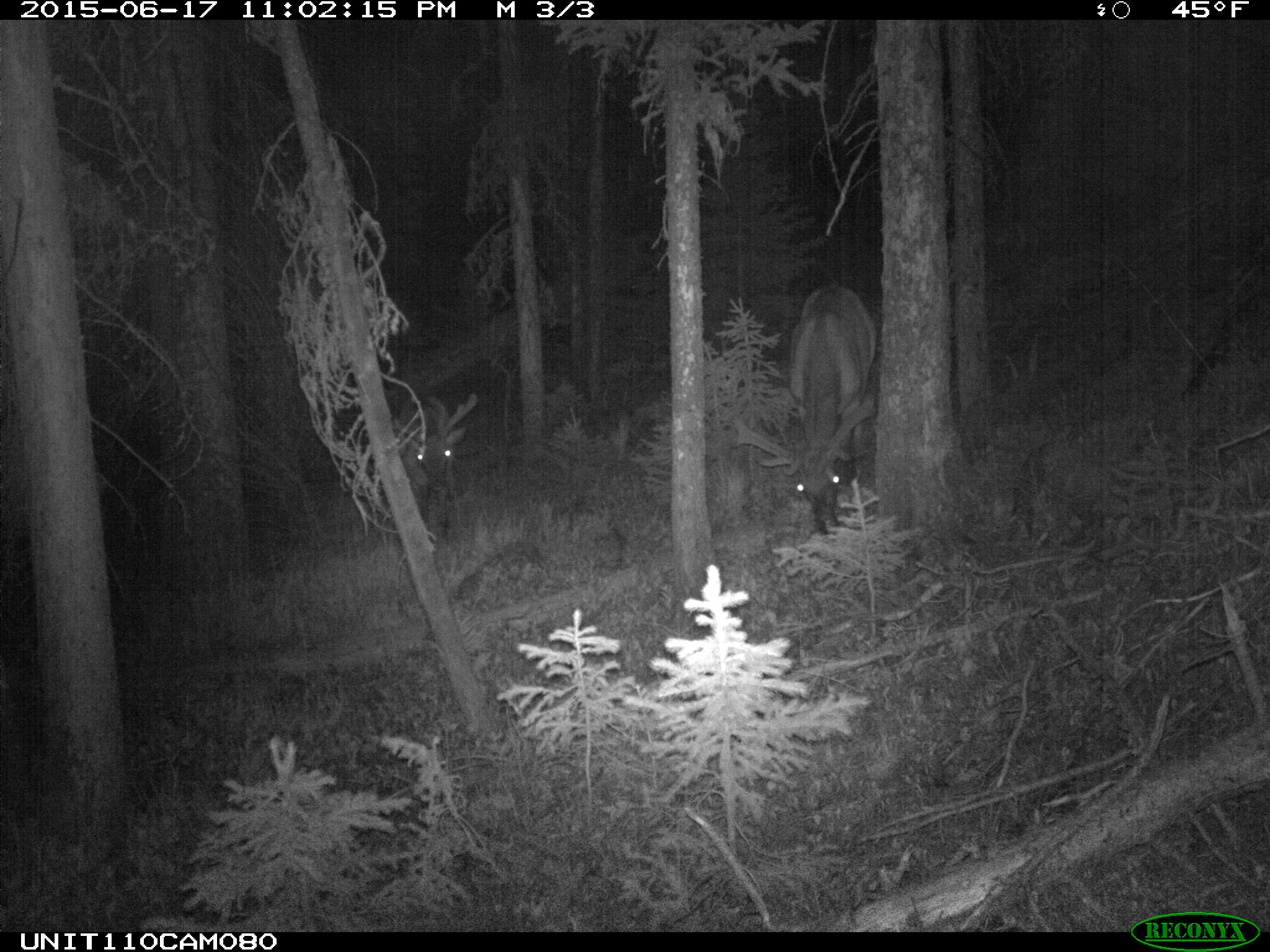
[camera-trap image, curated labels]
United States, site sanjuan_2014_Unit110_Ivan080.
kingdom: Animalia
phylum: Chordata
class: Mammalia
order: Artiodactyla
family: Cervidae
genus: Cervus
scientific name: Cervus elaphus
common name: red deer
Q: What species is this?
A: Cervus elaphus (red deer).